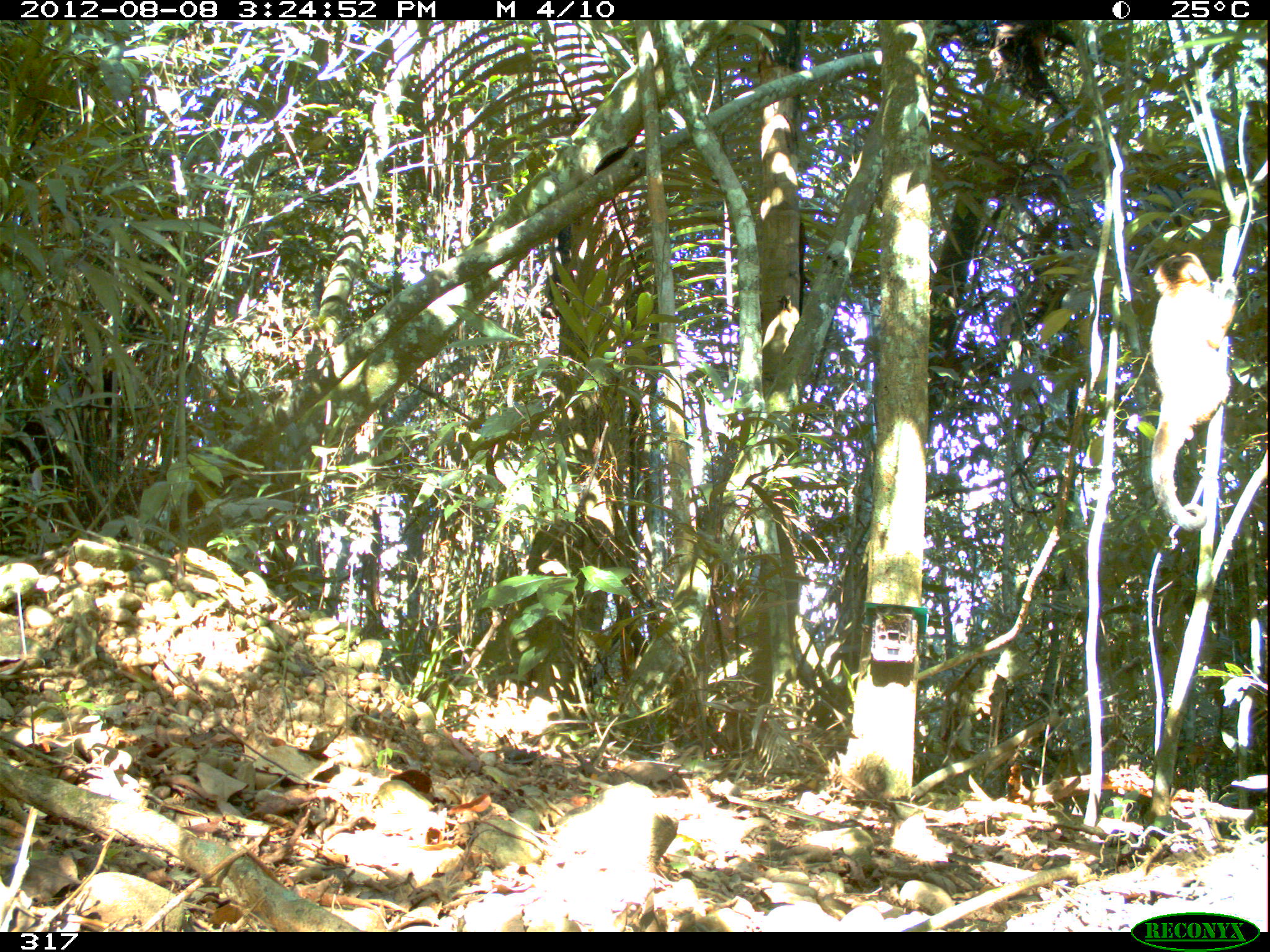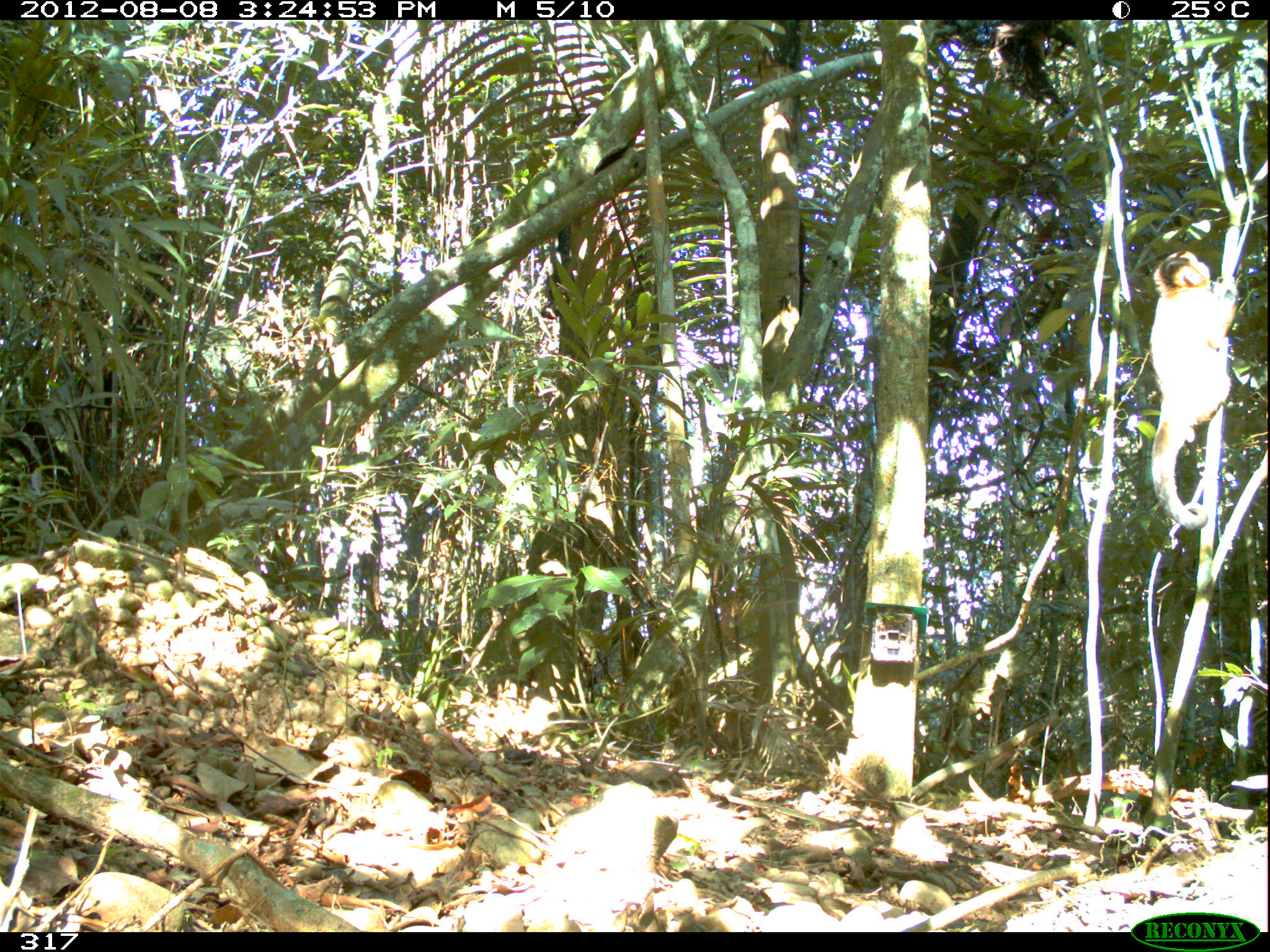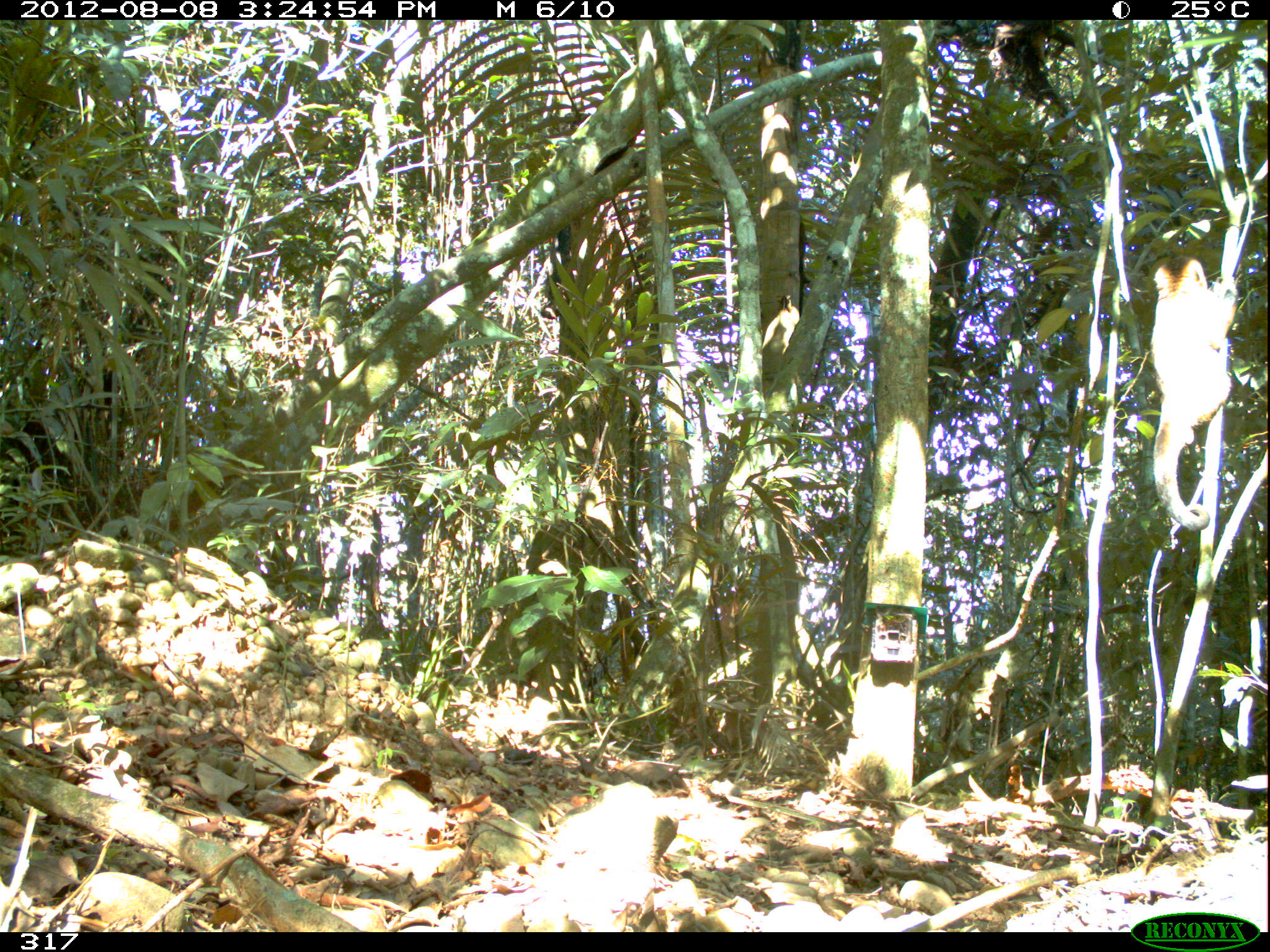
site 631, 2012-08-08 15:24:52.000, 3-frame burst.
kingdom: Animalia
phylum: Chordata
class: Mammalia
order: Primates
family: Cebidae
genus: Sapajus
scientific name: Sapajus apella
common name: tufted capuchin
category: cebus apella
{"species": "cebus apella (tufted capuchin) (Sapajus apella)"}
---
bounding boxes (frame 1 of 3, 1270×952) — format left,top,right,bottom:
cebus apella: 1147,248,1238,532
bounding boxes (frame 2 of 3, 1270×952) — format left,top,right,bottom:
cebus apella: 1146,248,1238,531